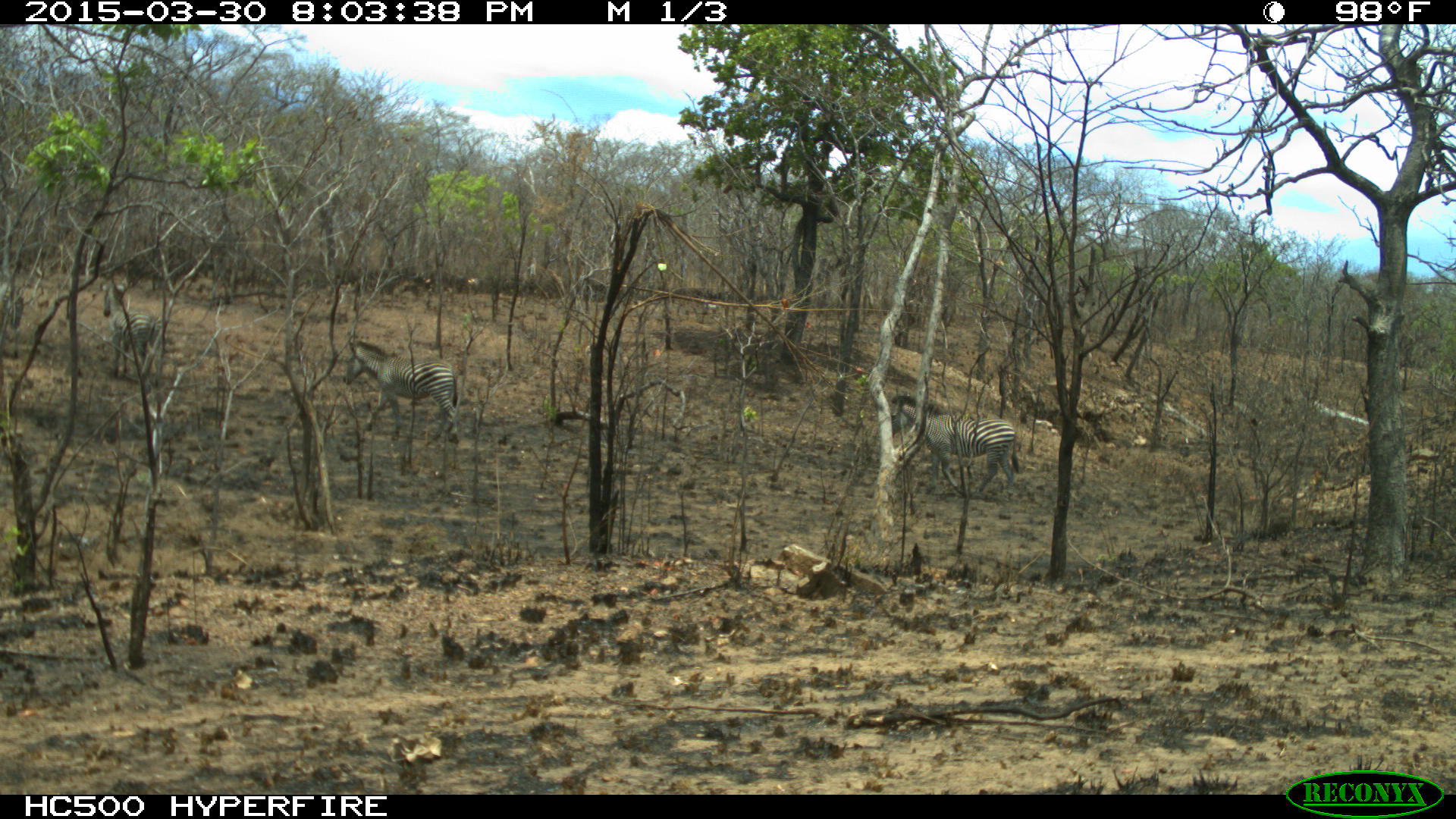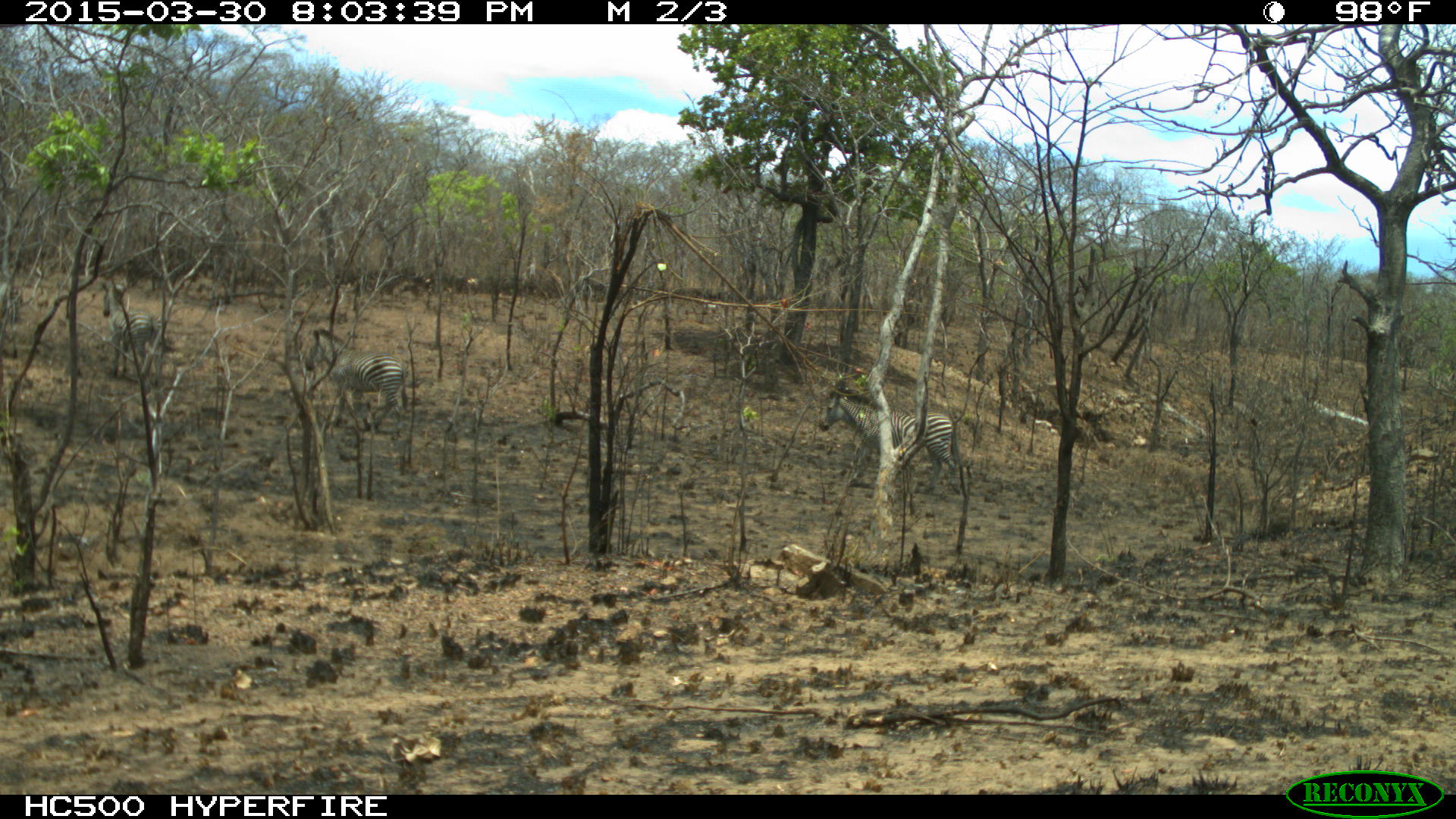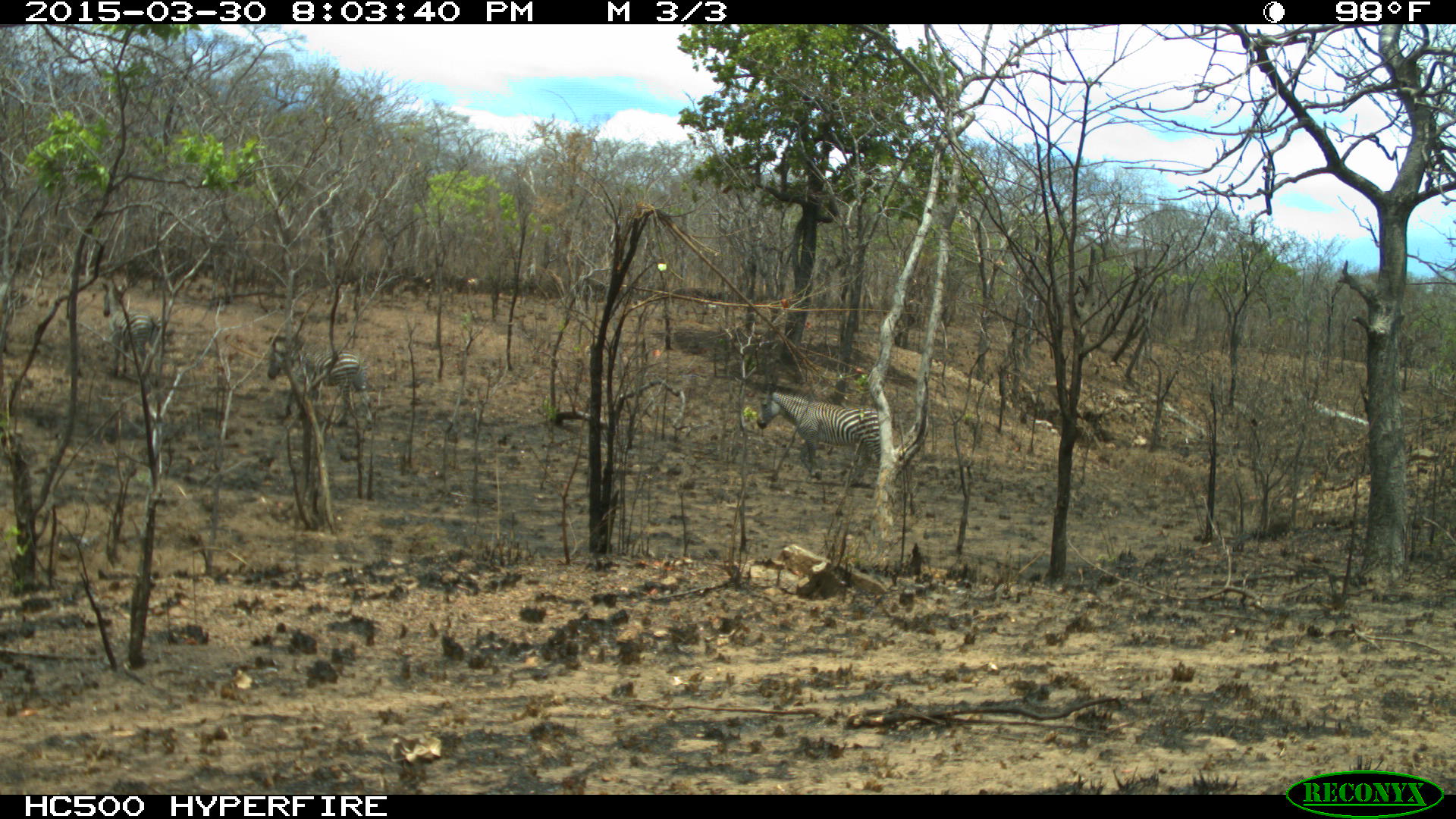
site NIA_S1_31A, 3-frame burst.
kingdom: Animalia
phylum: Chordata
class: Mammalia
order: Perissodactyla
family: Equidae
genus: Equus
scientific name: Equus quagga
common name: plains zebra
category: zebraplains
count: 4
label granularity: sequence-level